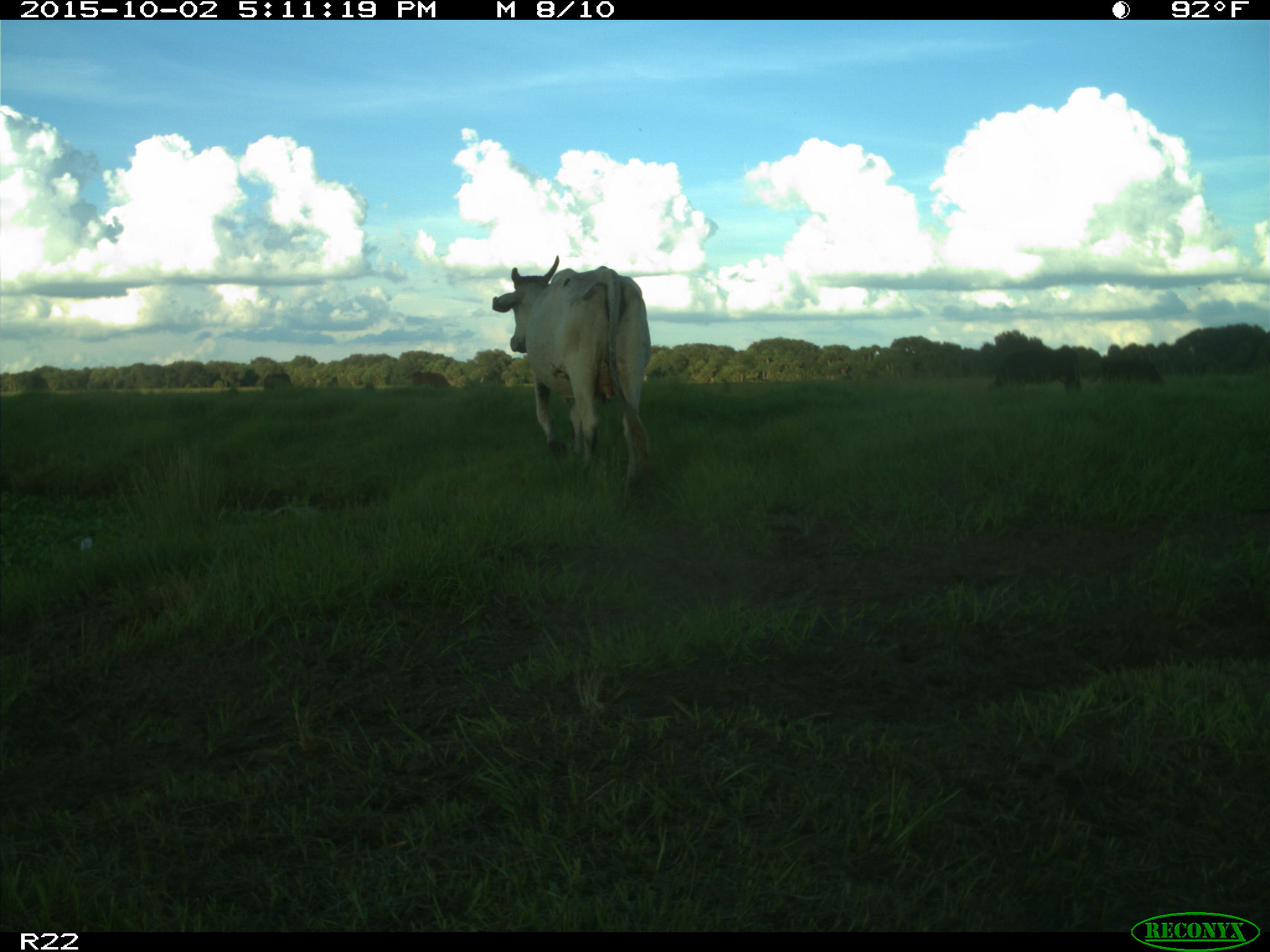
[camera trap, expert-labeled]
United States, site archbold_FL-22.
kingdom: Animalia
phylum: Chordata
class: Mammalia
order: Artiodactyla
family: Bovidae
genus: Bos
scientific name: Bos taurus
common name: domestic cow